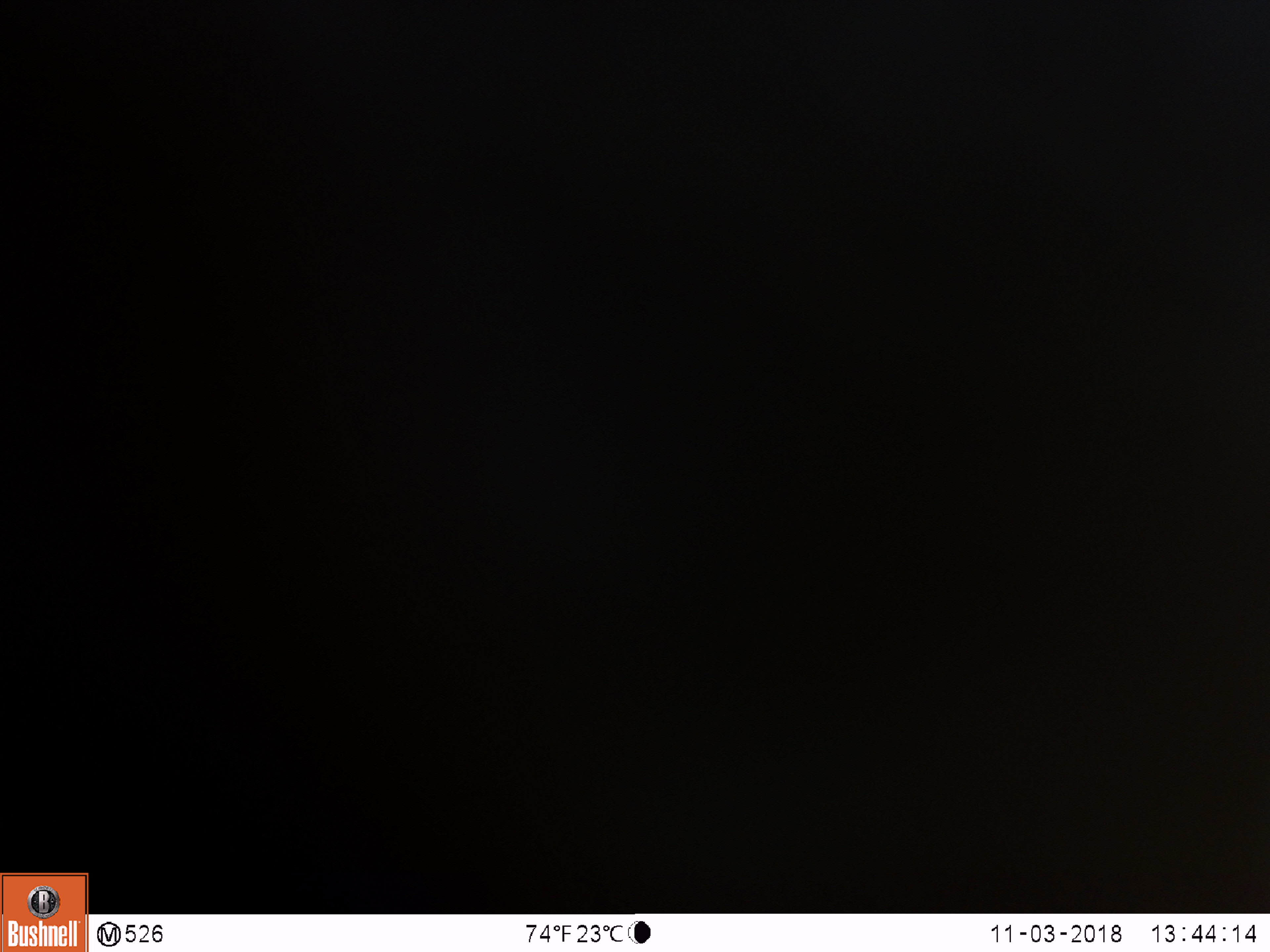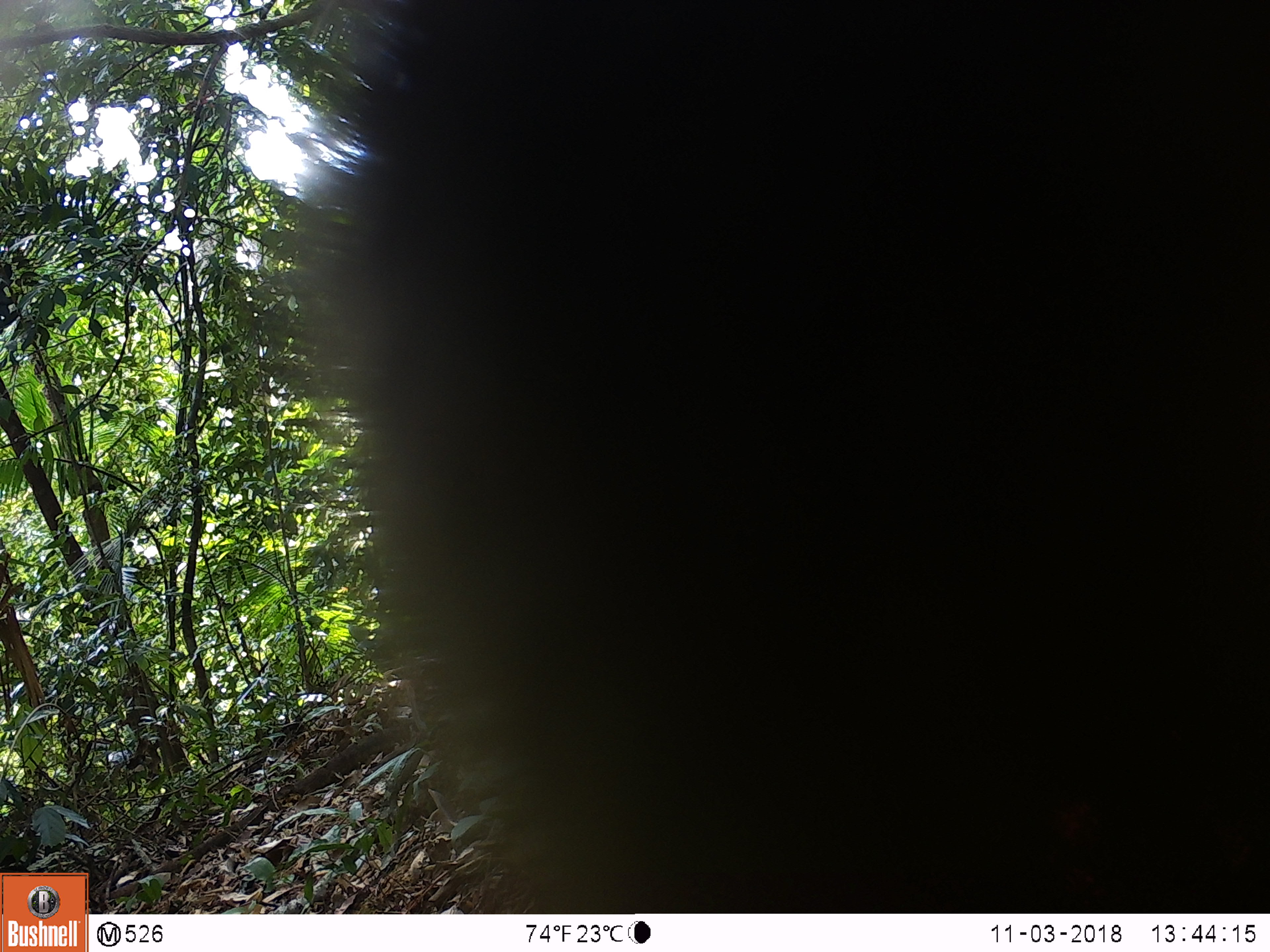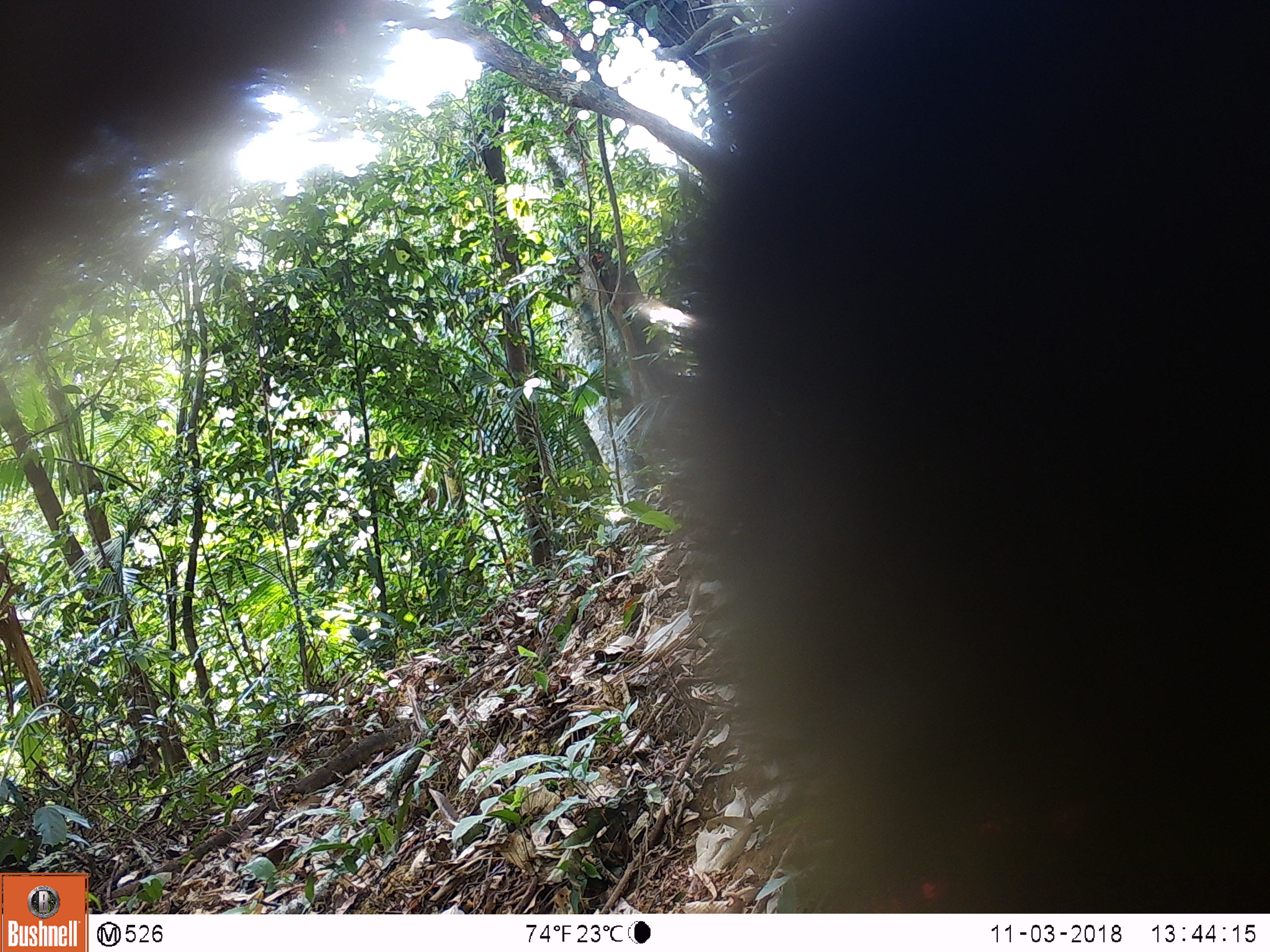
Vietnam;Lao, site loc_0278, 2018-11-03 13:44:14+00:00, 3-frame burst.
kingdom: Animalia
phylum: Chordata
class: Mammalia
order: Primates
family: Cercopithecidae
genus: Macaca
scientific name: Macaca nemestrina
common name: pig-tailed macaque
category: pig tailed macaque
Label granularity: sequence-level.